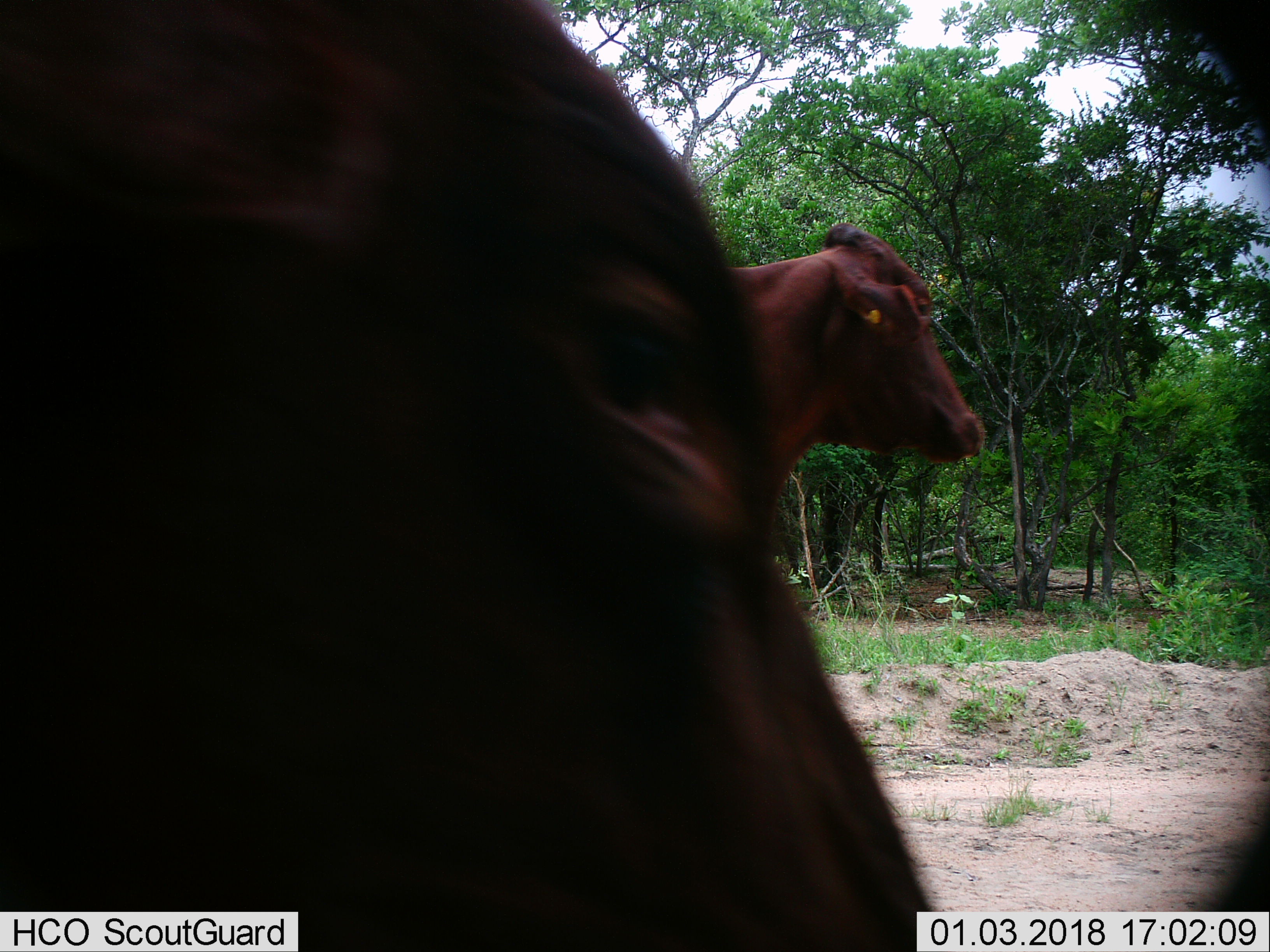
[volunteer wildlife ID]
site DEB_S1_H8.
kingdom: Animalia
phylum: Chordata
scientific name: Vertebrata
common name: domestic animal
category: domesticanimal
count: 2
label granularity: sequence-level